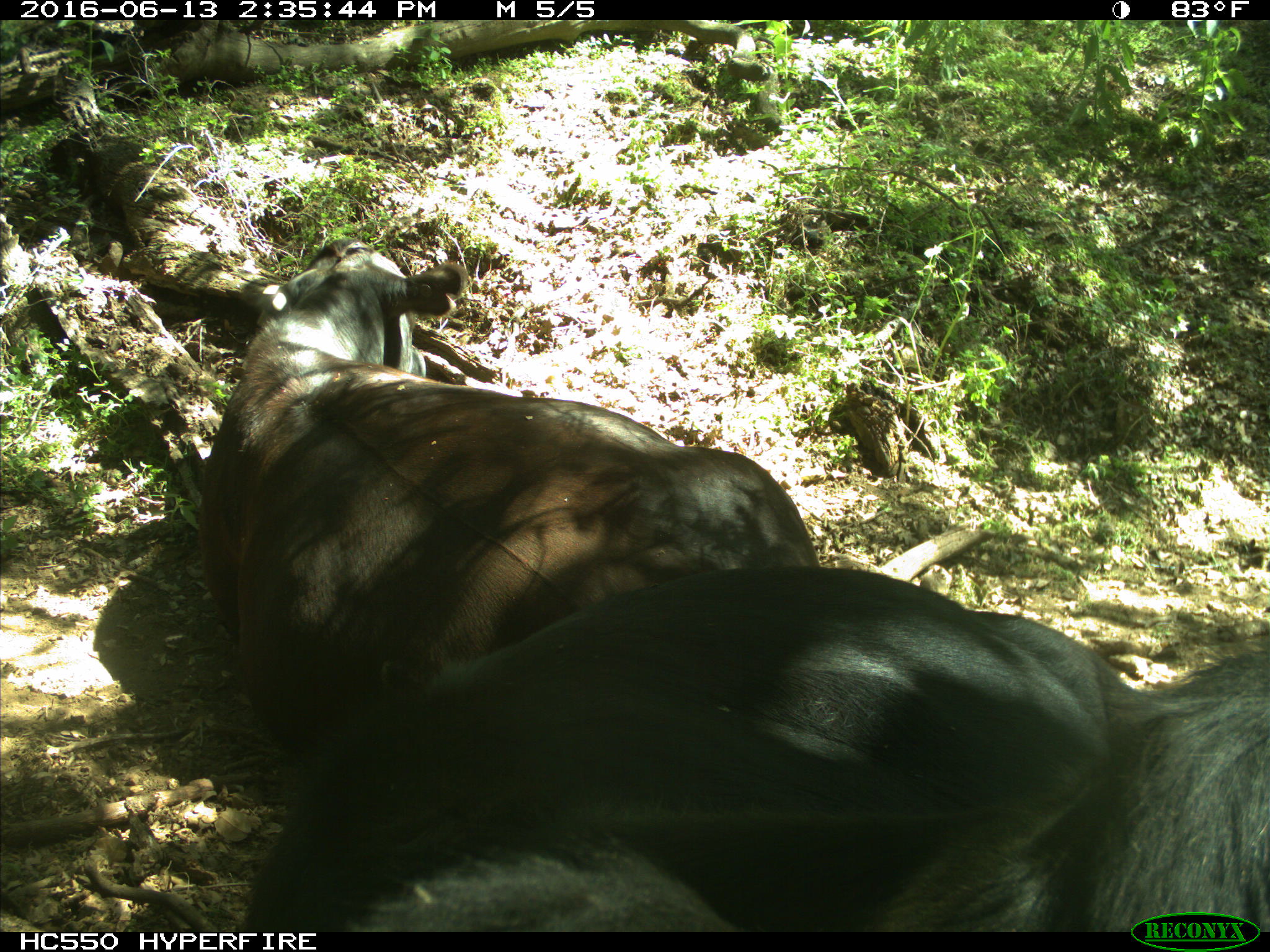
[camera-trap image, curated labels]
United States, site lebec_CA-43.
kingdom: Animalia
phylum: Chordata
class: Mammalia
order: Artiodactyla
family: Bovidae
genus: Bos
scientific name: Bos taurus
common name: domestic cow